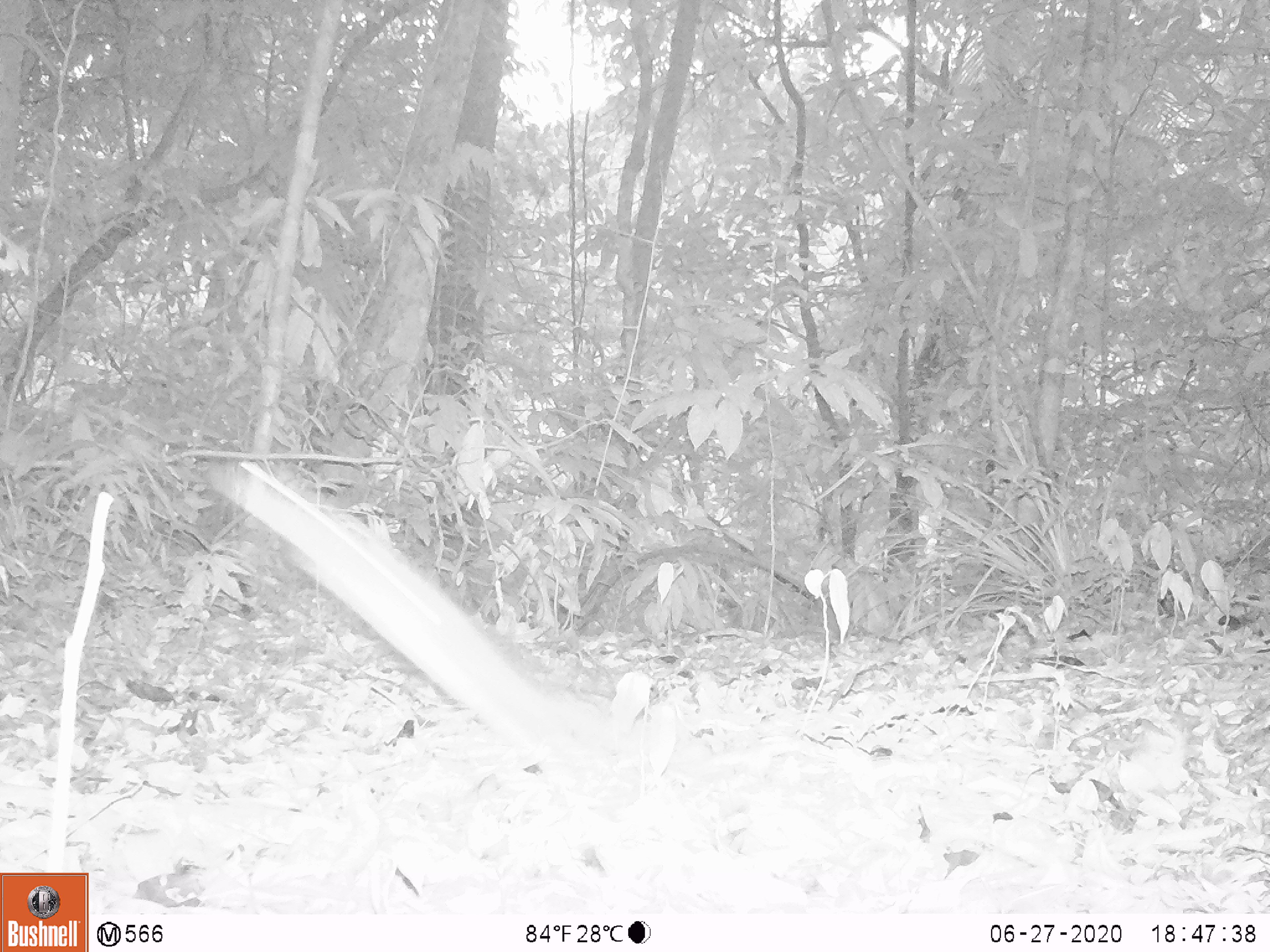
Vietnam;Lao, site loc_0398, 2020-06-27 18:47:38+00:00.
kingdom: Animalia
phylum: Chordata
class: Mammalia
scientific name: Mammalia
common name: mammal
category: unidentified small mammal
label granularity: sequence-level